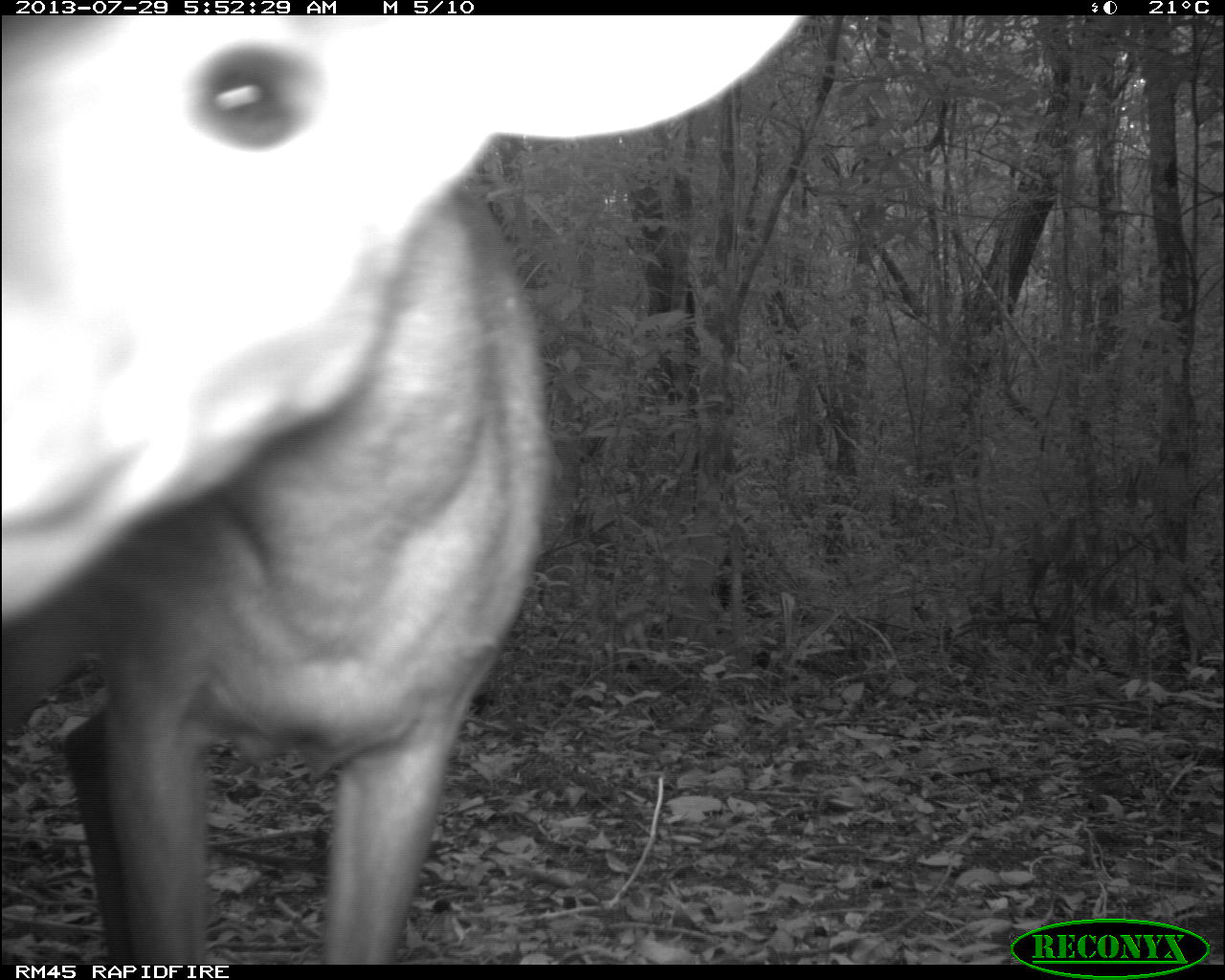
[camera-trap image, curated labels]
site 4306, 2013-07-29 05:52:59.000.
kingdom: Animalia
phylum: Chordata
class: Mammalia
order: Artiodactyla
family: Cervidae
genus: Mazama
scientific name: Mazama temama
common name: central american red brocket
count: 1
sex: male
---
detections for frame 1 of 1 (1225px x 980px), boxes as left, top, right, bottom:
mazama temama: 0, 15, 807, 965